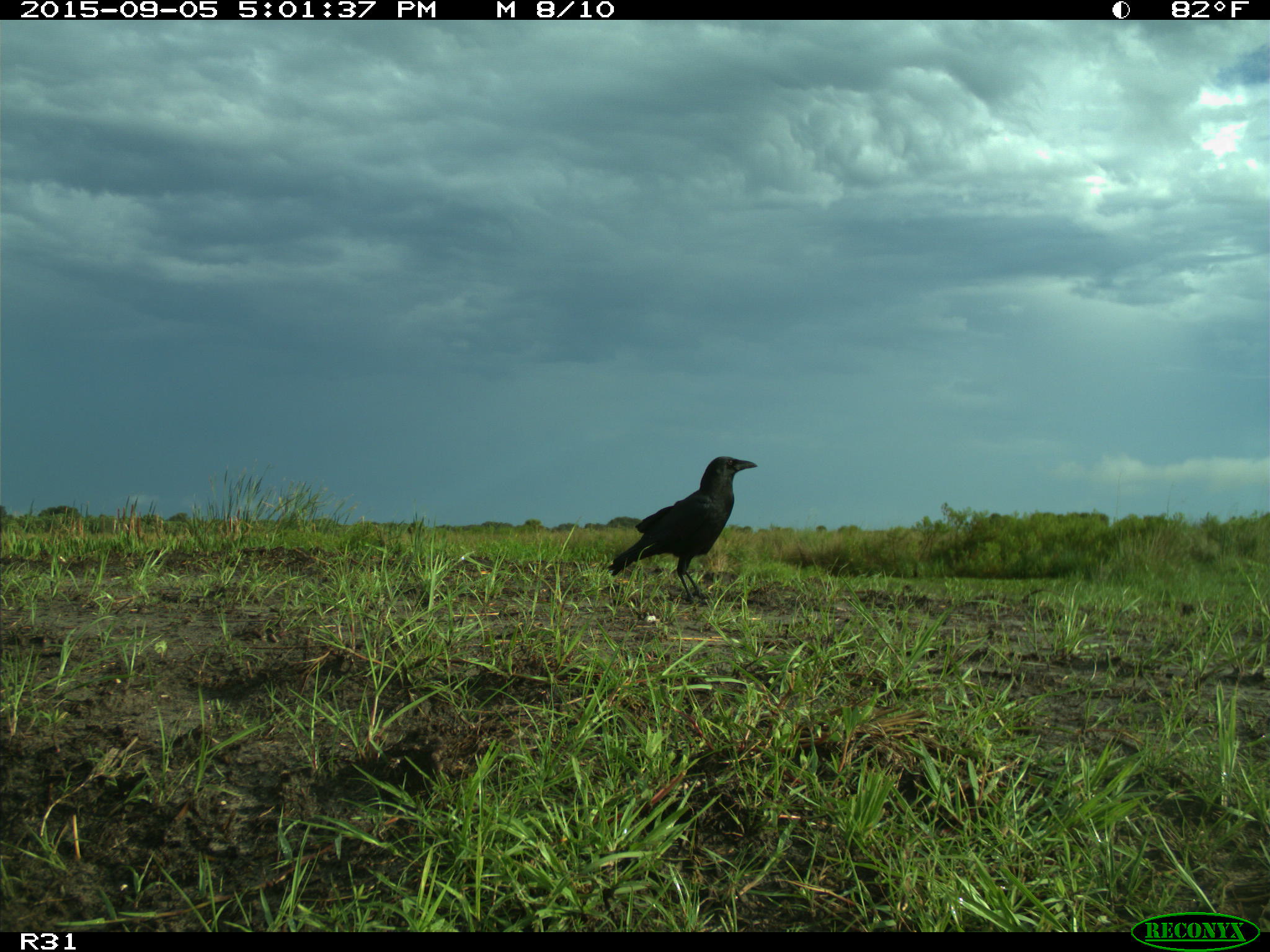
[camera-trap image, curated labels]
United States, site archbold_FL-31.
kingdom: Animalia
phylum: Chordata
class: Aves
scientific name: Aves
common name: birds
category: unidentified bird